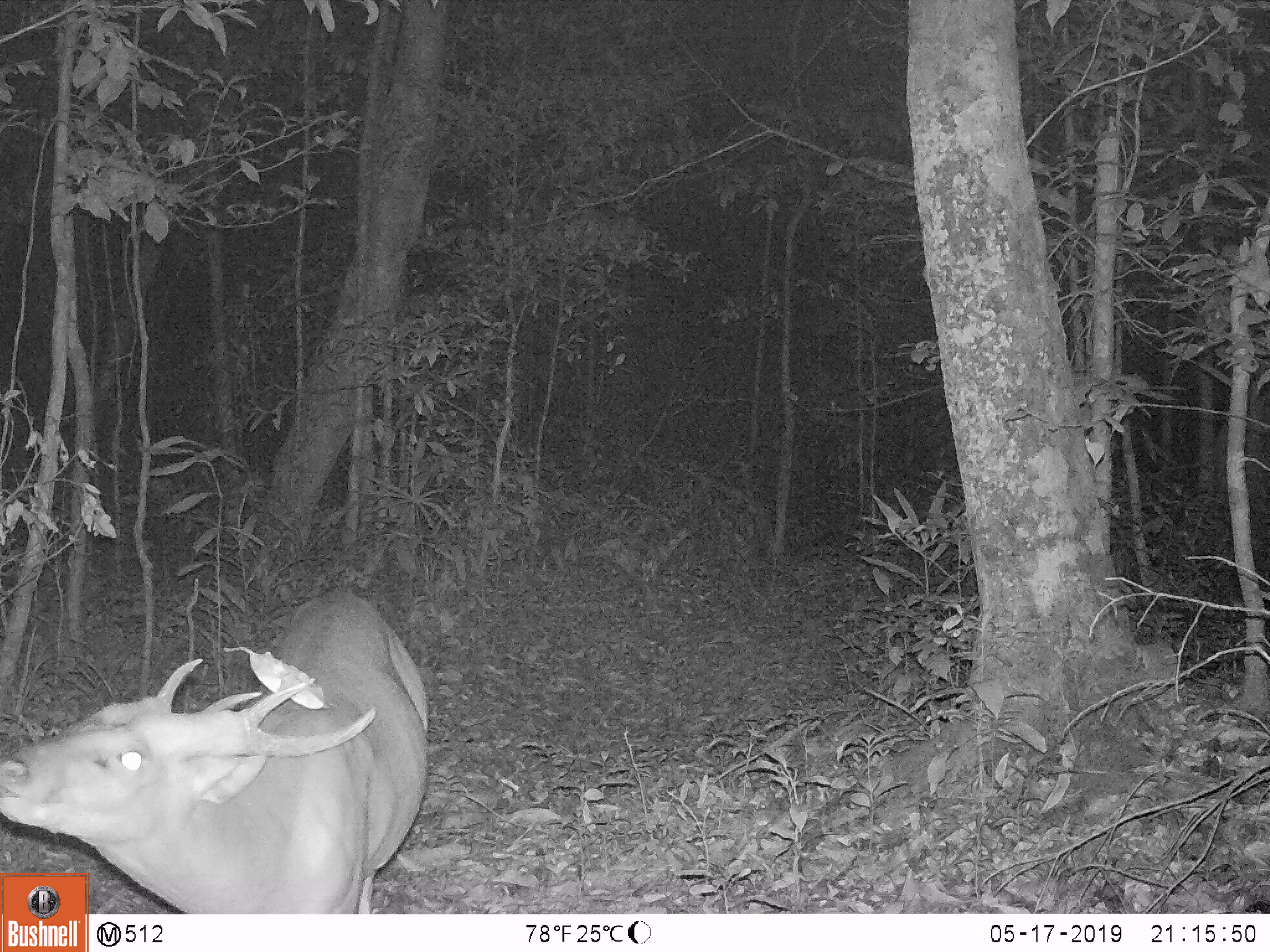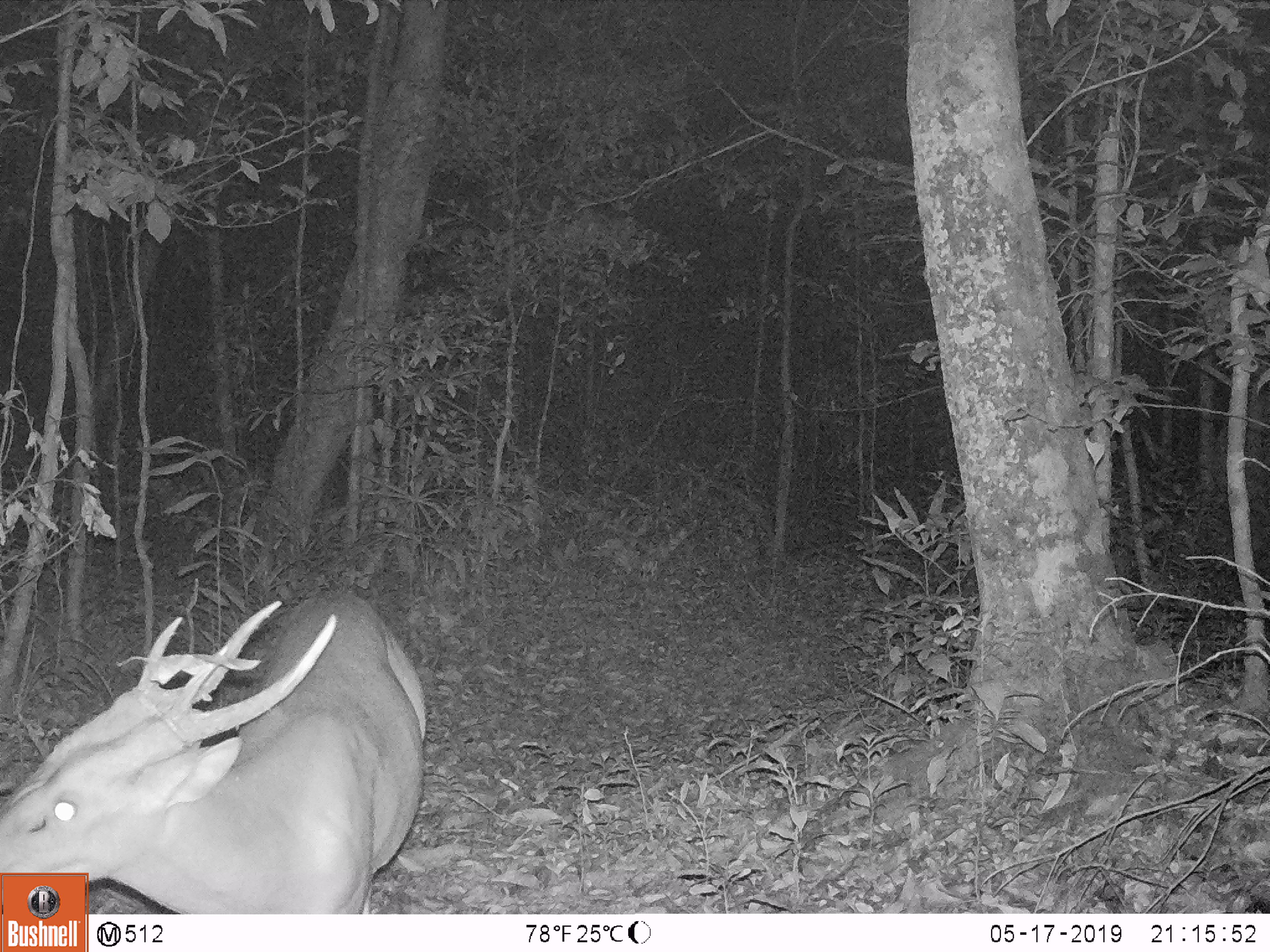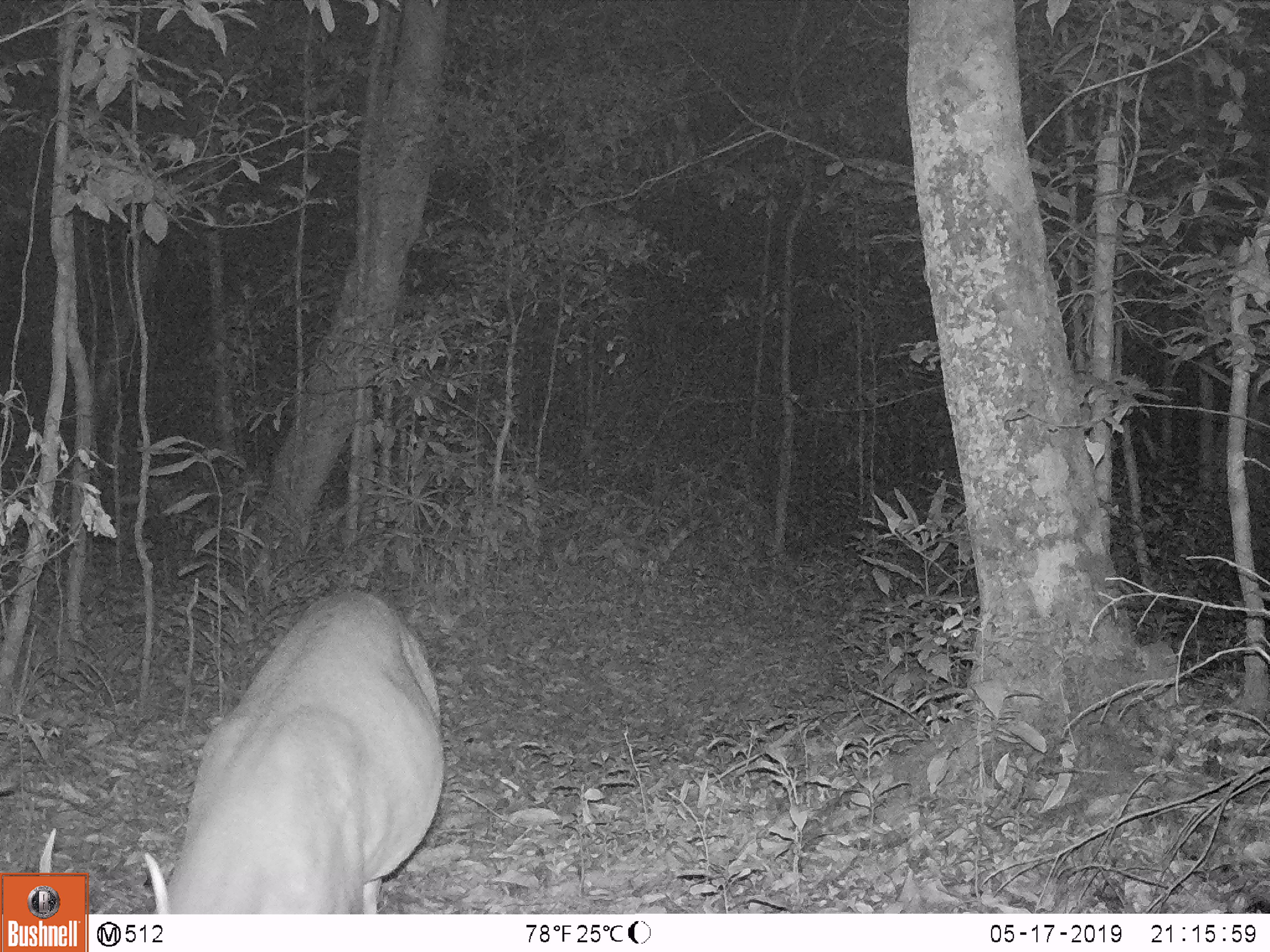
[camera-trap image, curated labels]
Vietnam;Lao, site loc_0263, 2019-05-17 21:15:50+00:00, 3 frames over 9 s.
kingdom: Animalia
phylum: Chordata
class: Mammalia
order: Artiodactyla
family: Cervidae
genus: Muntiacus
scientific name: Muntiacus vuquangensis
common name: large-antlered muntjac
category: large antlered muntjac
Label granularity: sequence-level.